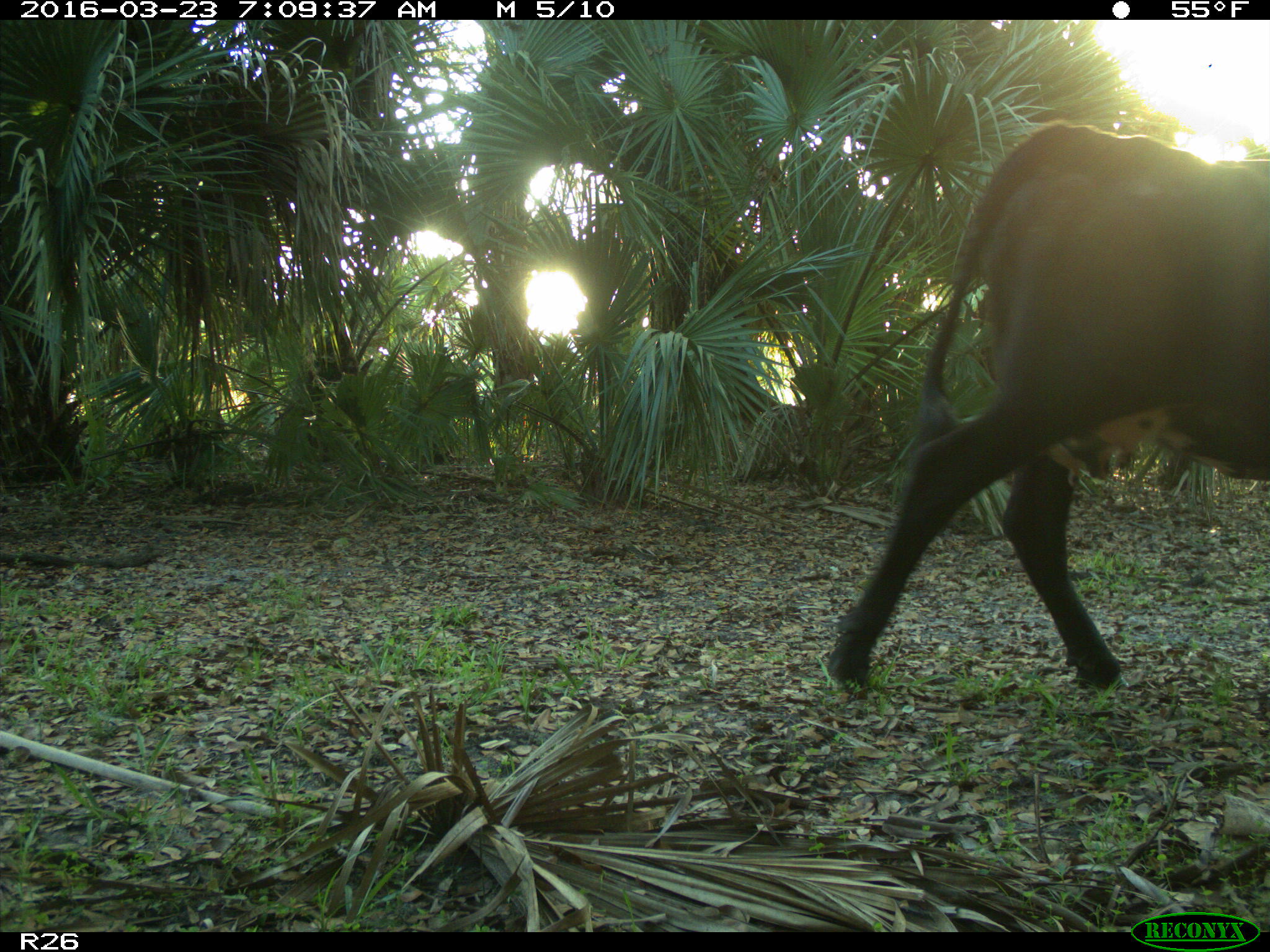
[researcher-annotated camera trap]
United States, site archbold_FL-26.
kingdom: Animalia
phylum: Chordata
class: Mammalia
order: Artiodactyla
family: Bovidae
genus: Bos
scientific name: Bos taurus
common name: domestic cow